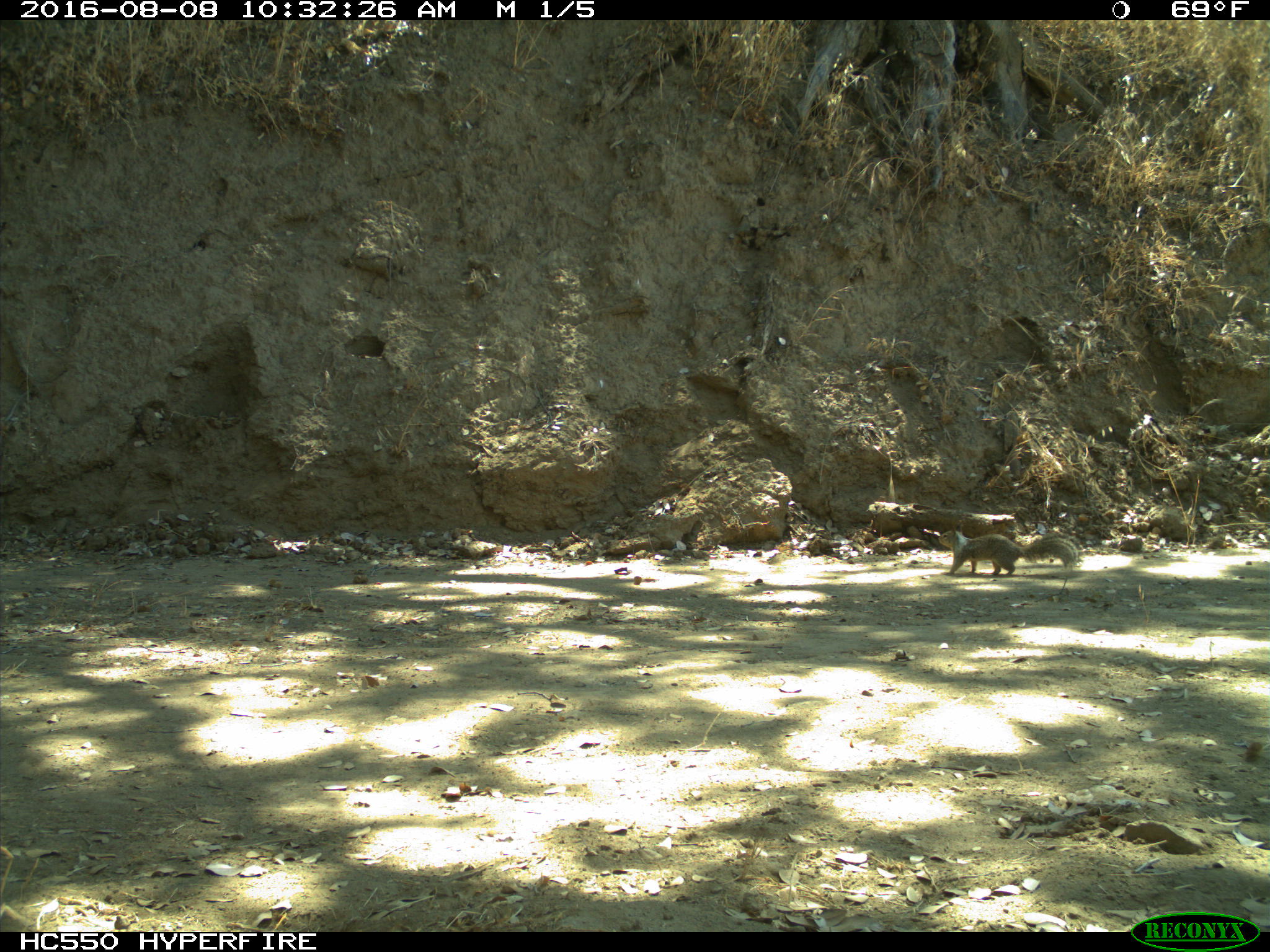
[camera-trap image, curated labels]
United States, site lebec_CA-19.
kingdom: Animalia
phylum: Chordata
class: Mammalia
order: Rodentia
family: Sciuridae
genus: Otospermophilus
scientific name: Otospermophilus beecheyi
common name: california ground squirrel